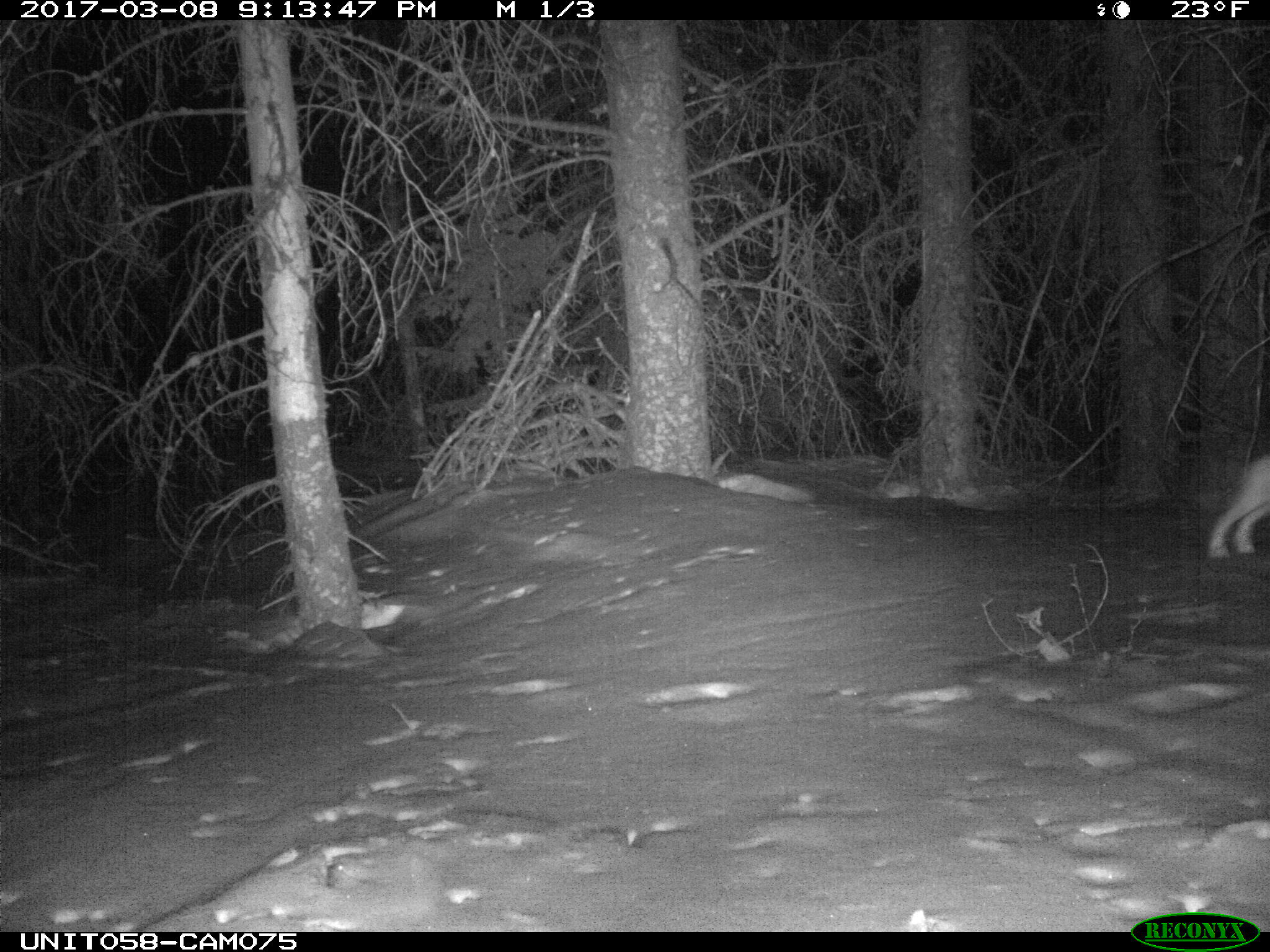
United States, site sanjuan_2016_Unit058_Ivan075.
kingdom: Animalia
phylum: Chordata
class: Mammalia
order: Lagomorpha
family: Leporidae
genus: Lepus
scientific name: Lepus americanus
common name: snowshoe hare